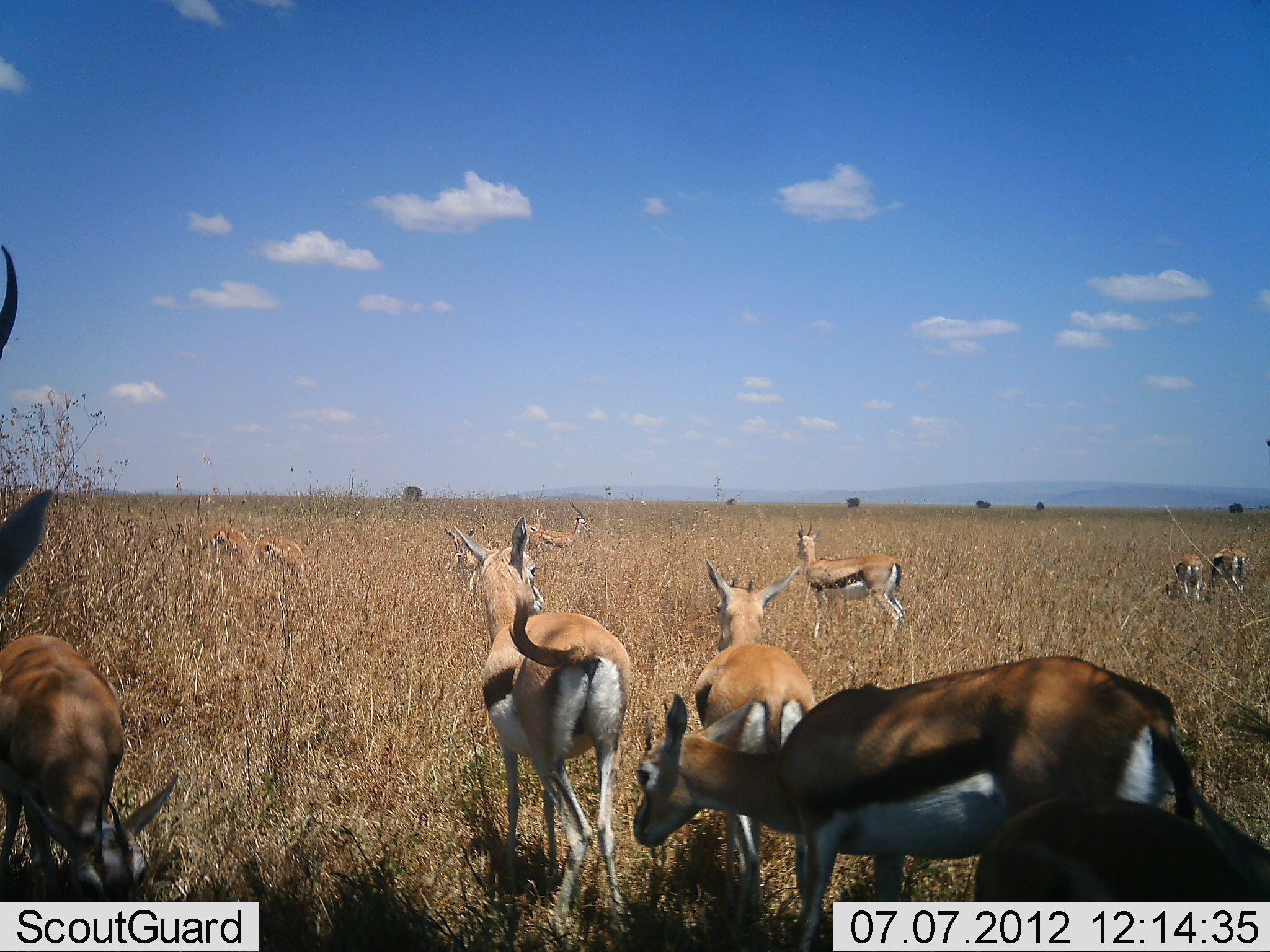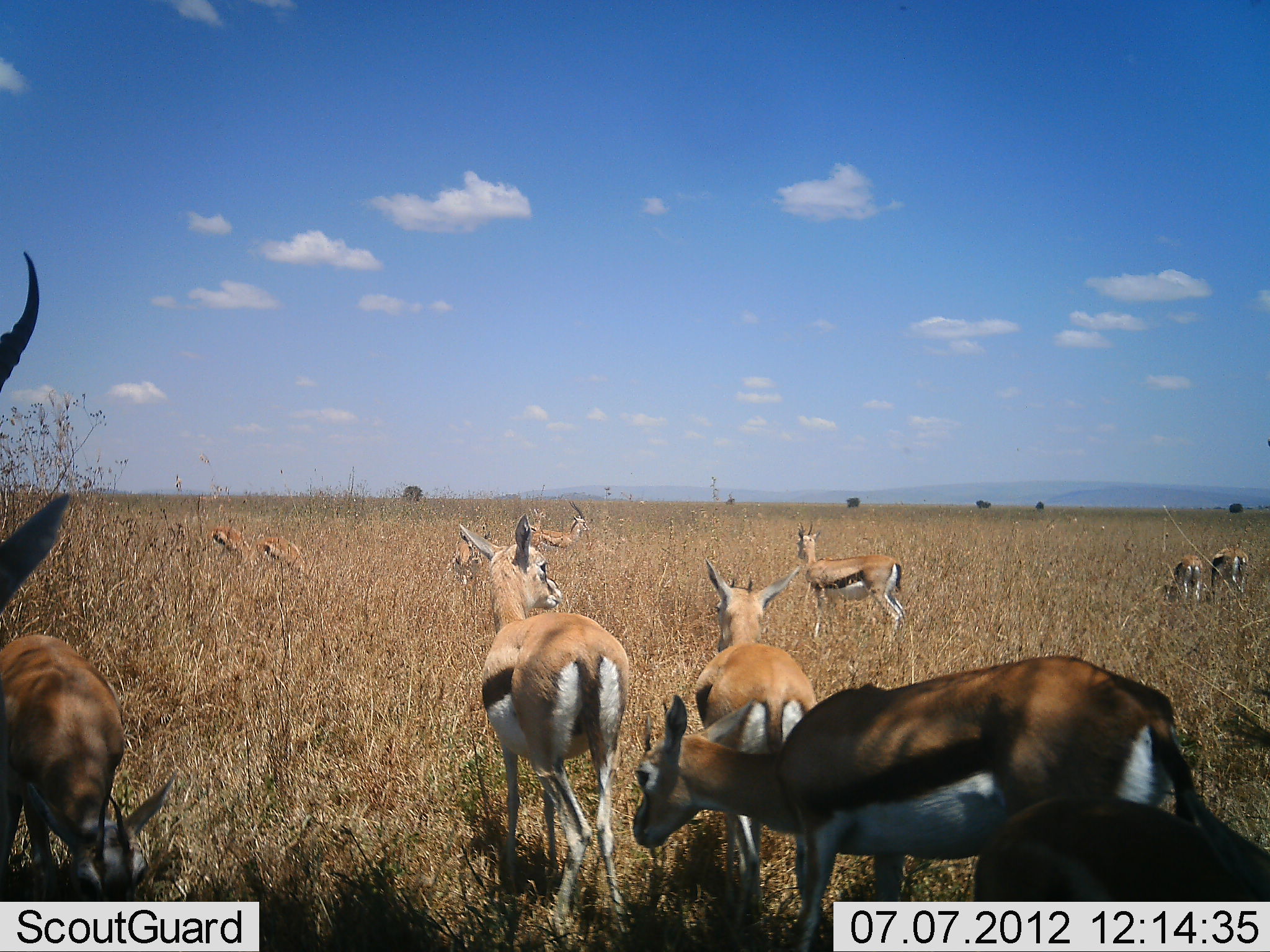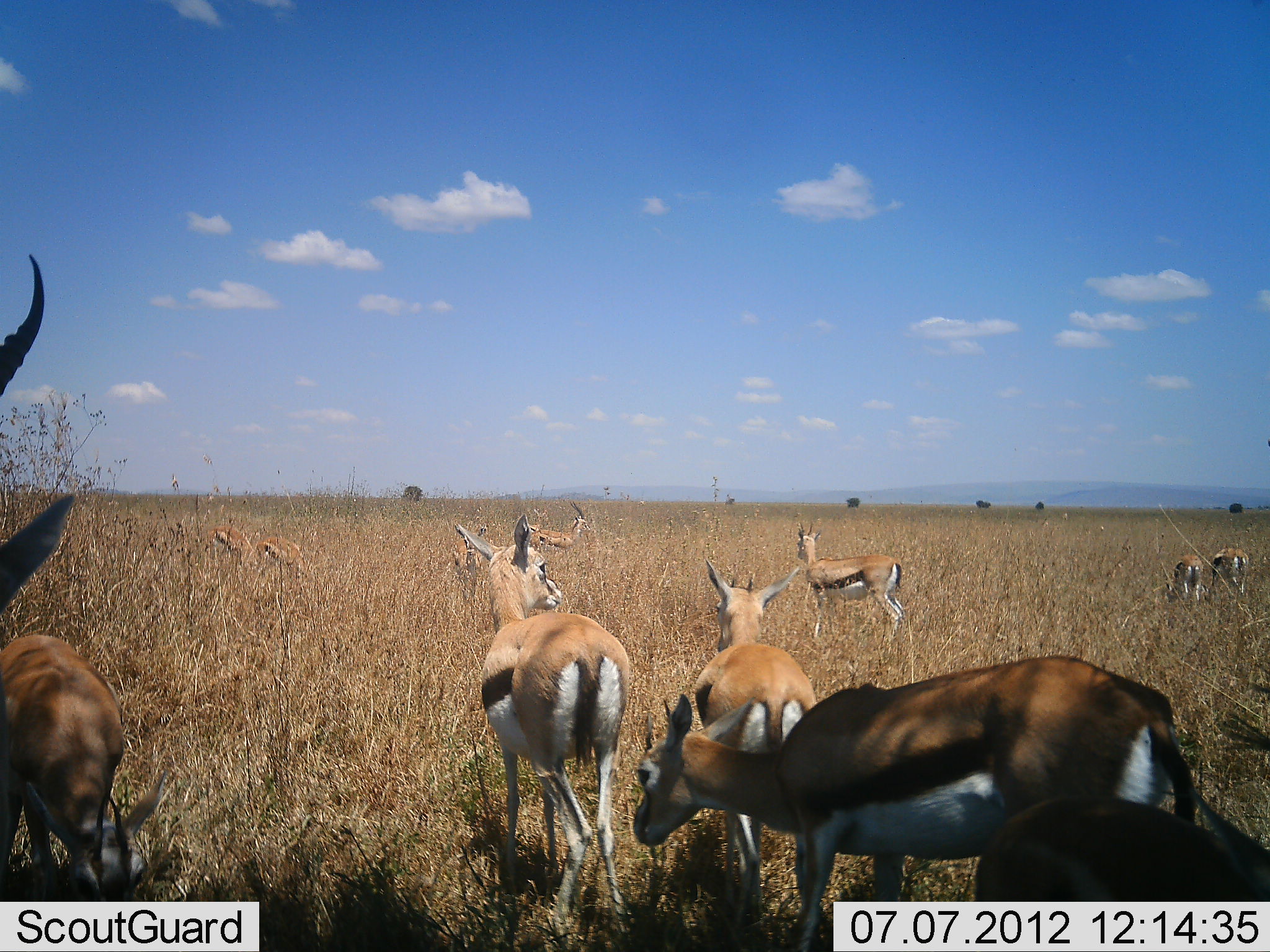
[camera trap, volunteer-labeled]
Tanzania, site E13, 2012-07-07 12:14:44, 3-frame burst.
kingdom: Animalia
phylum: Chordata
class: Mammalia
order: Artiodactyla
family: Bovidae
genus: Eudorcas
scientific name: Eudorcas thomsonii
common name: thomson's gazelle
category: gazellethomsons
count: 11-50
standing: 90%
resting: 0%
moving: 10%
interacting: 0%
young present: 20%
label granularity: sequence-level